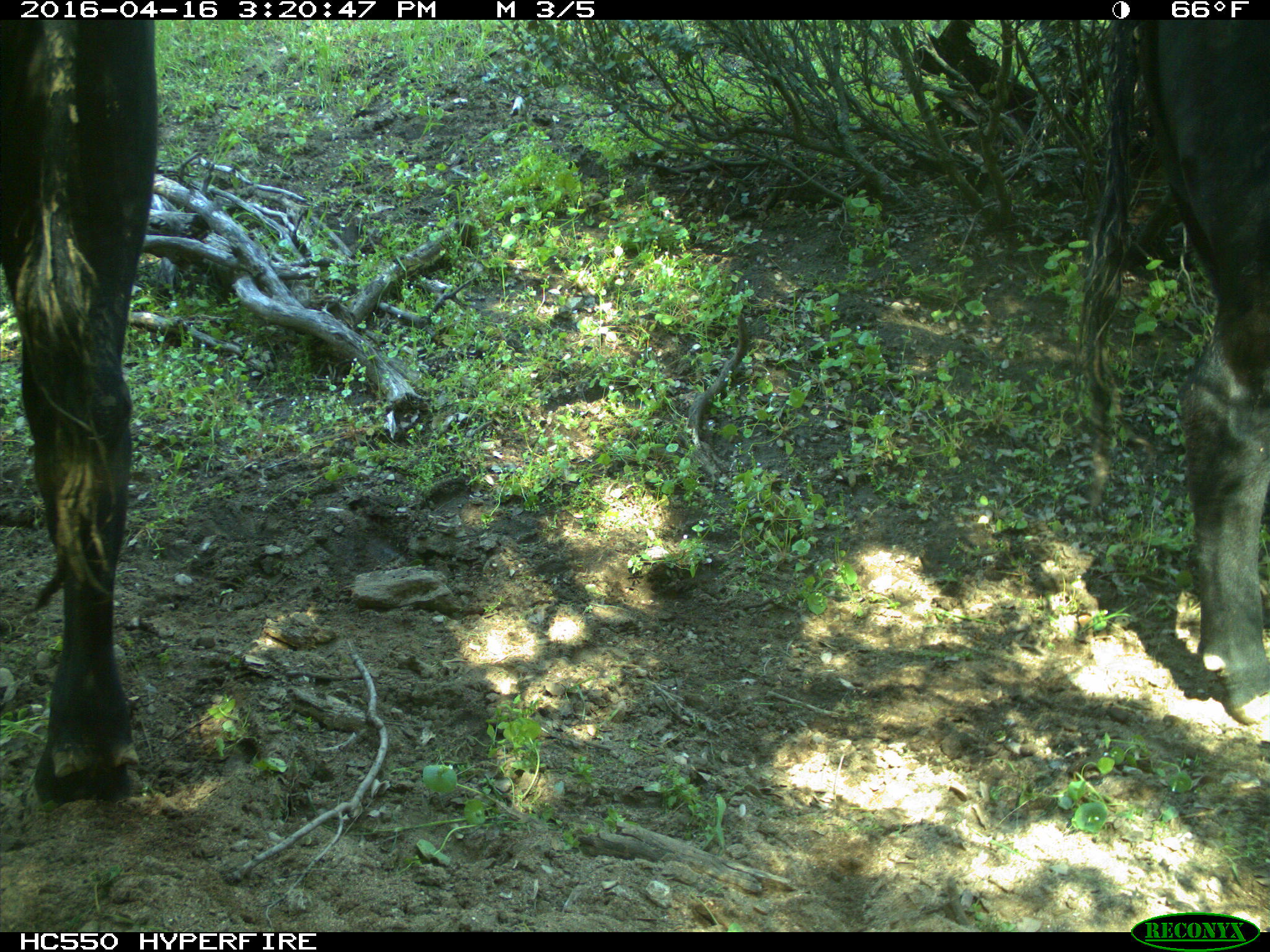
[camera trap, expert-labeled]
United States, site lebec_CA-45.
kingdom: Animalia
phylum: Chordata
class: Mammalia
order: Artiodactyla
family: Bovidae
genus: Bos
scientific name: Bos taurus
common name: domestic cow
Bos taurus (domestic cow).